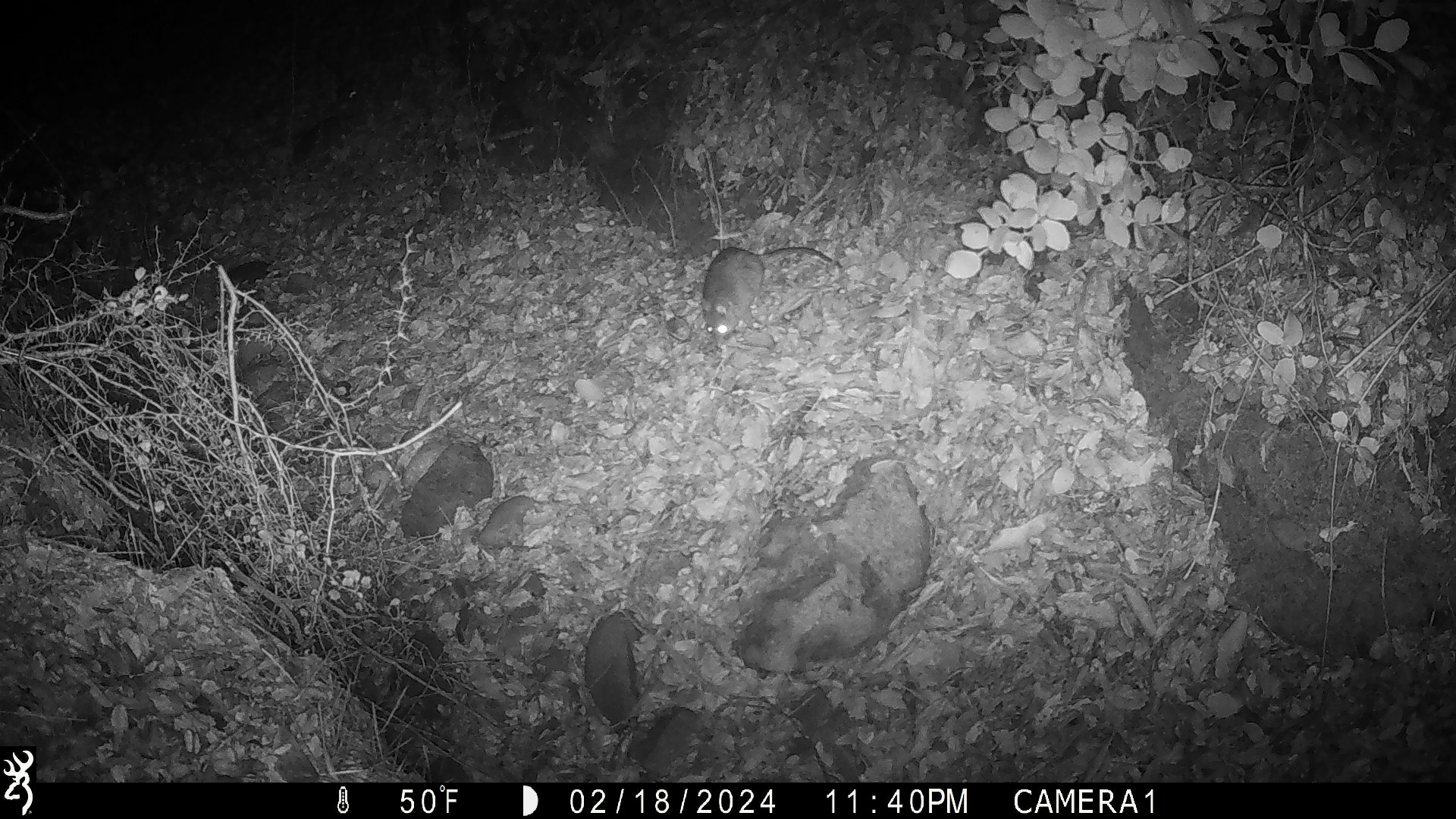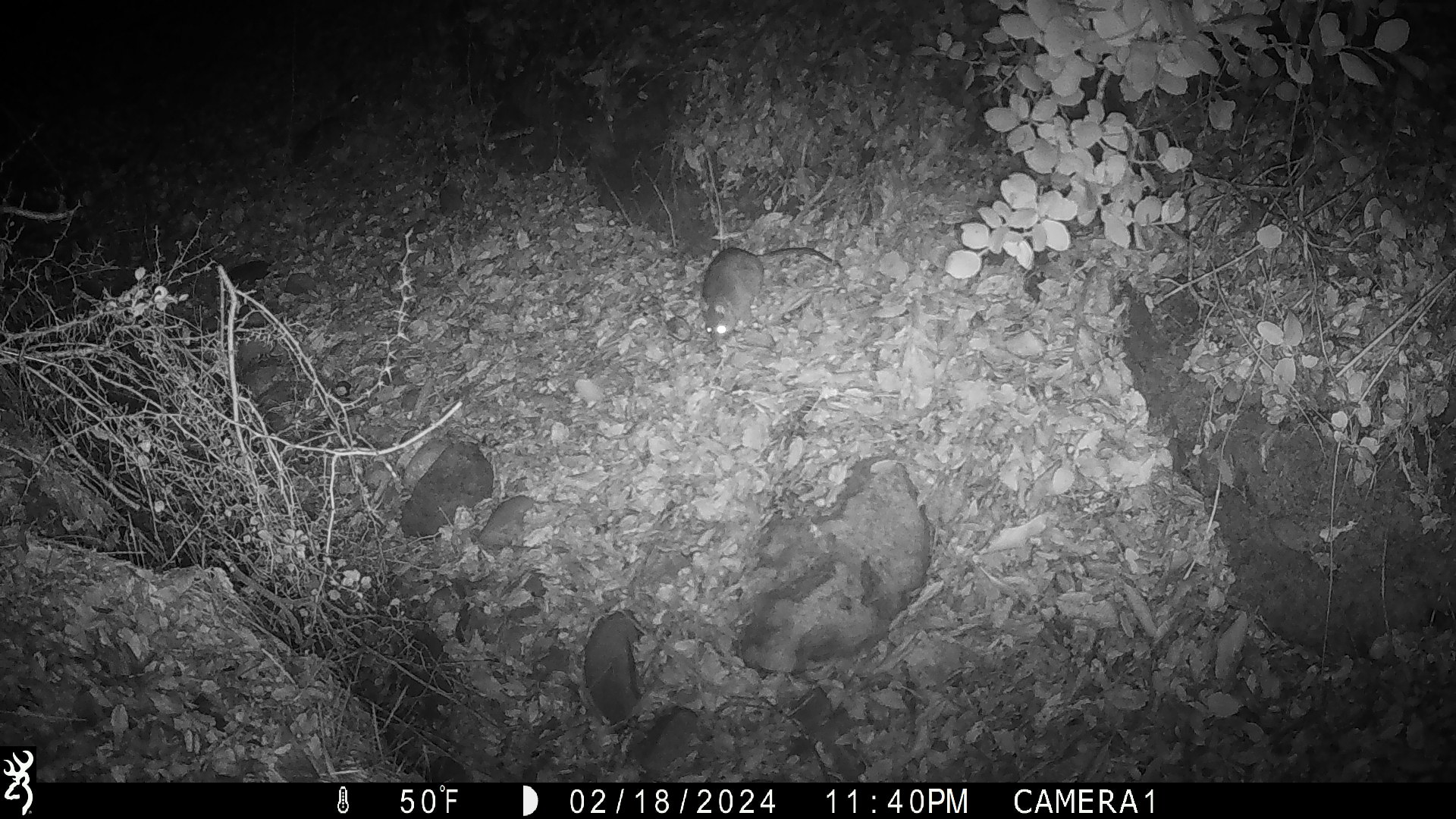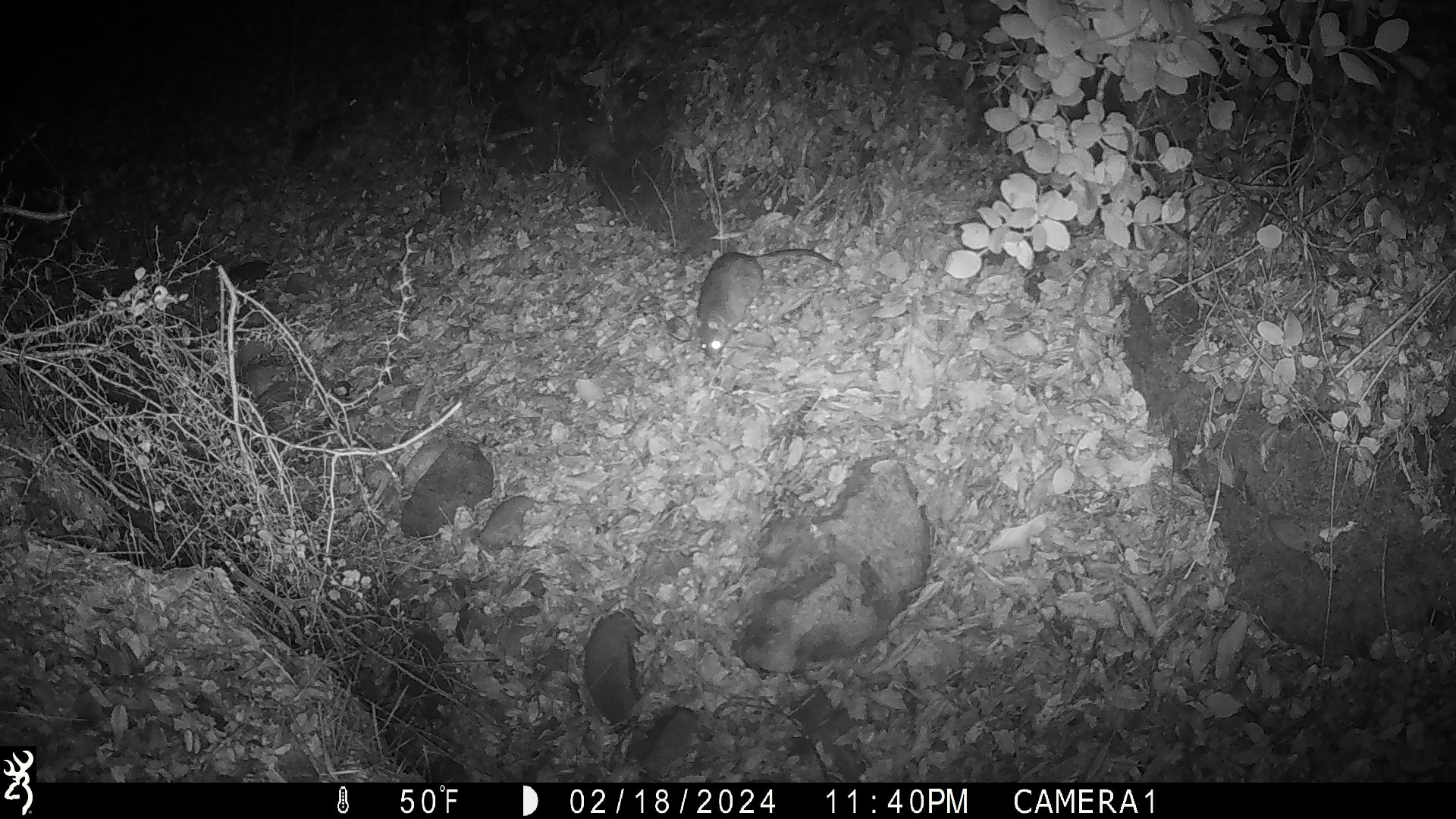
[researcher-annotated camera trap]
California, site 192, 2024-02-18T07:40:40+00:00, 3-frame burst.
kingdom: Animalia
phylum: Chordata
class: Mammalia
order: Rodentia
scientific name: Rodentia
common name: mouse or rat